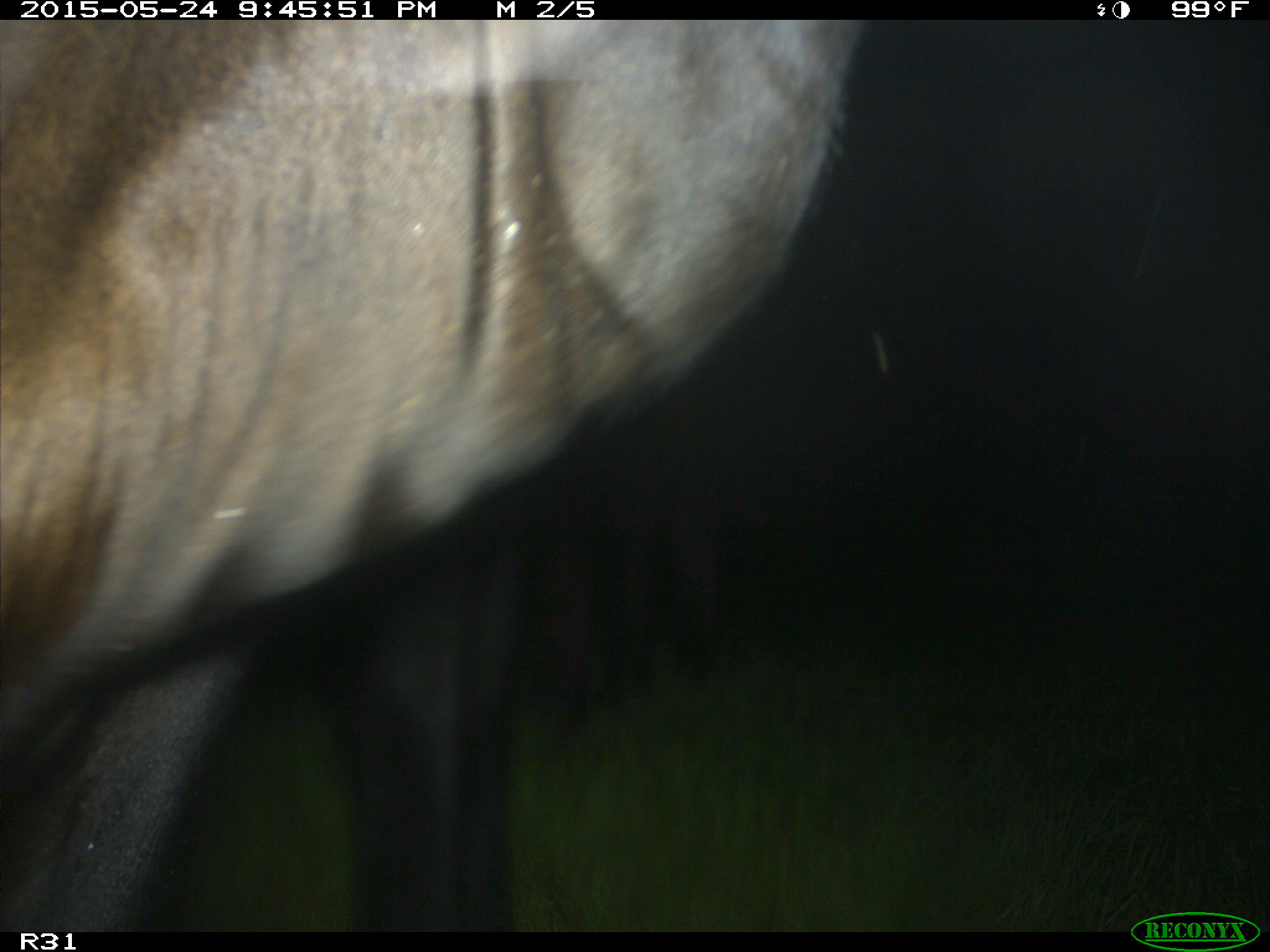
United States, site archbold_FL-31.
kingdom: Animalia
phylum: Chordata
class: Mammalia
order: Artiodactyla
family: Bovidae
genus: Bos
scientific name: Bos taurus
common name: domestic cow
Bos taurus (domestic cow).